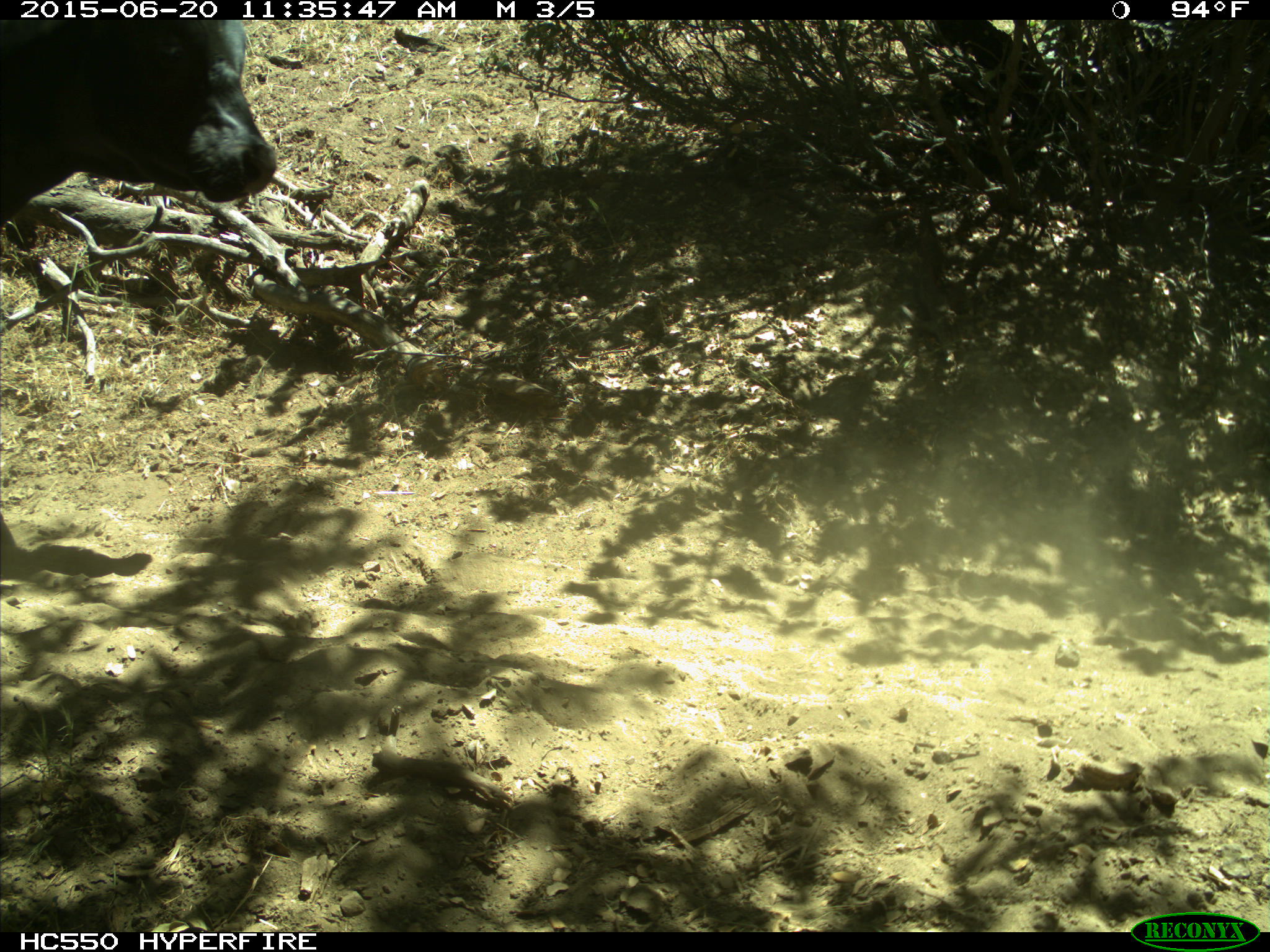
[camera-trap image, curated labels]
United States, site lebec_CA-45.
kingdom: Animalia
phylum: Chordata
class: Mammalia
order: Artiodactyla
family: Bovidae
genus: Bos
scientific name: Bos taurus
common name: domestic cow